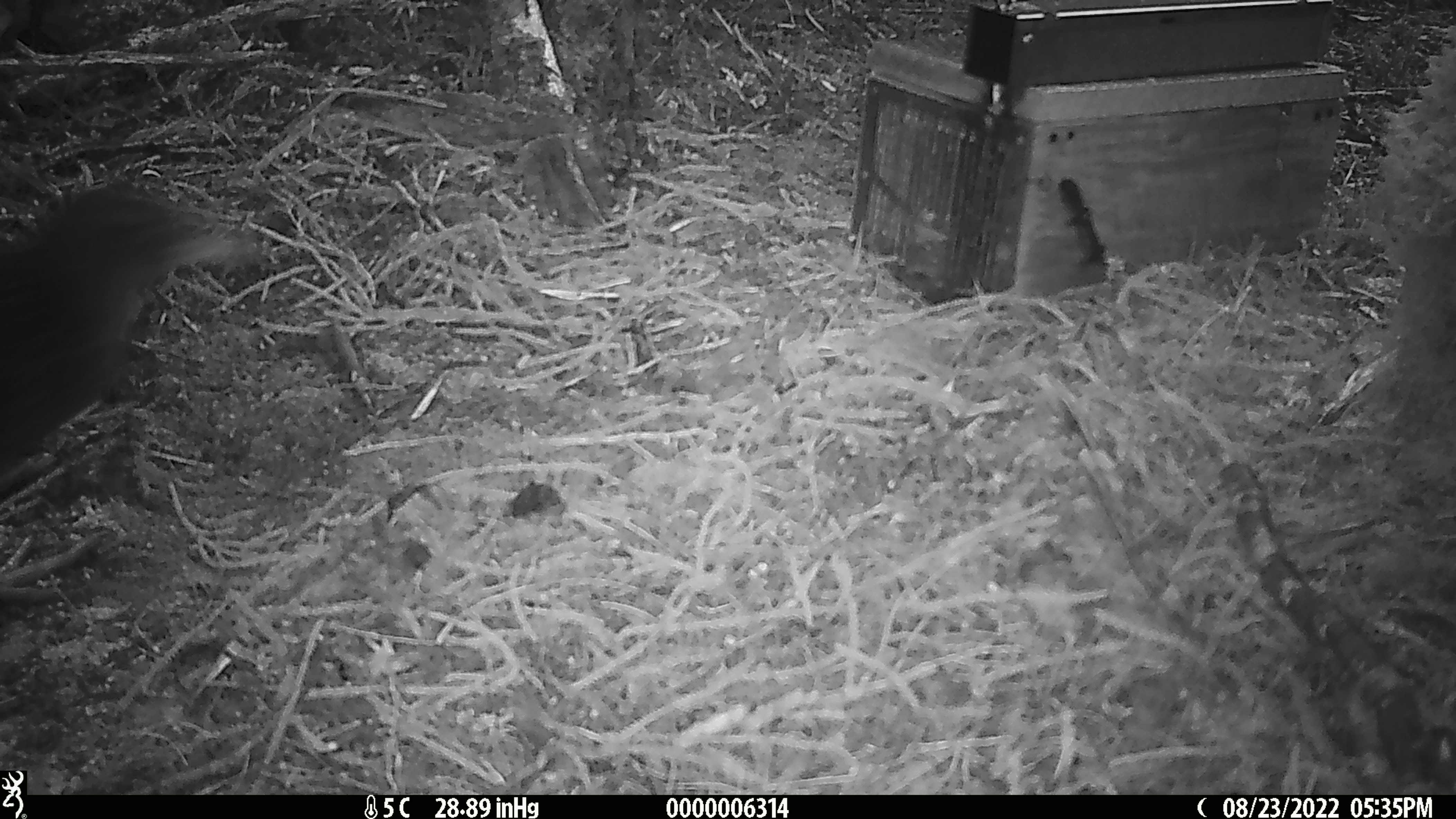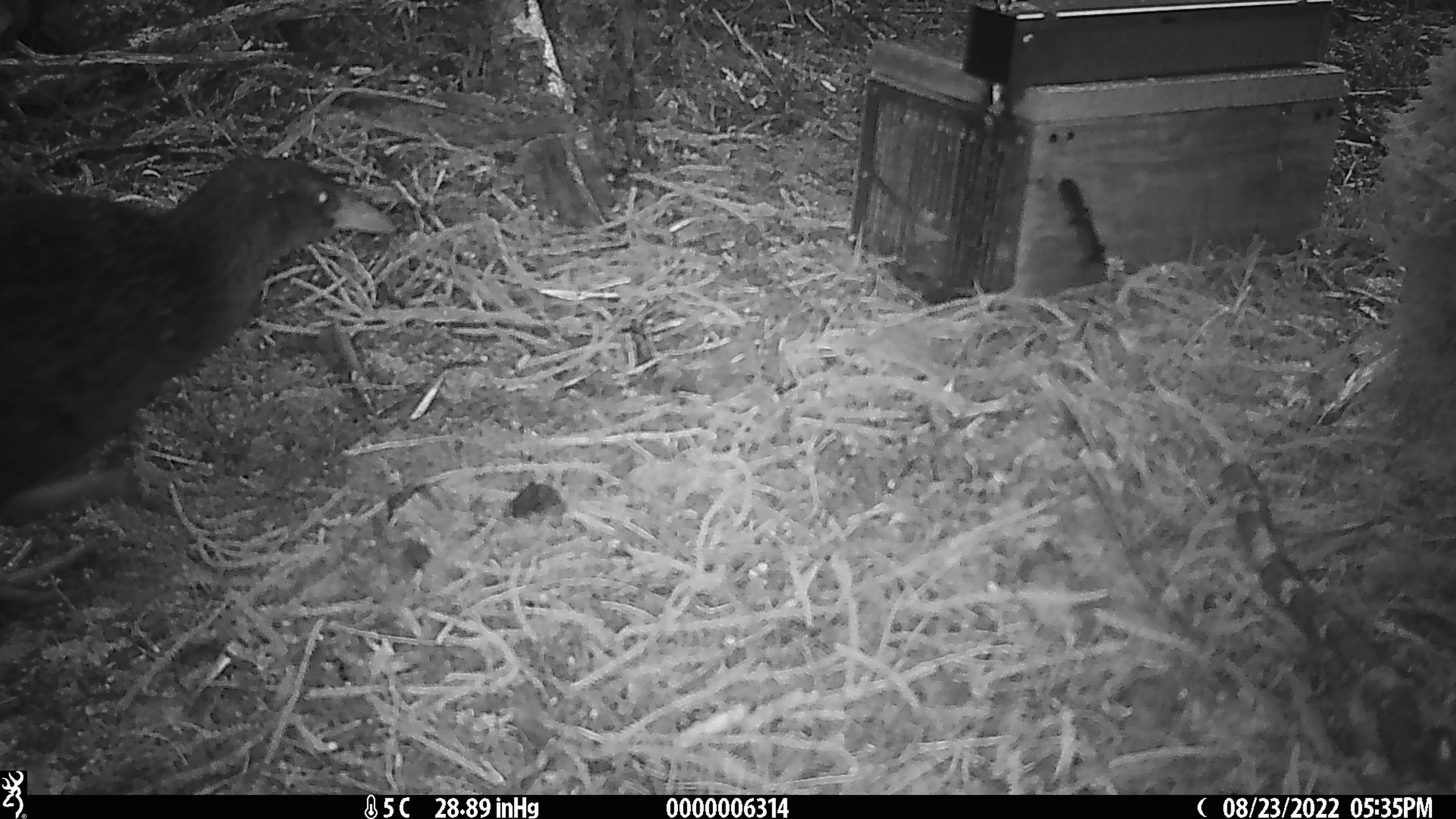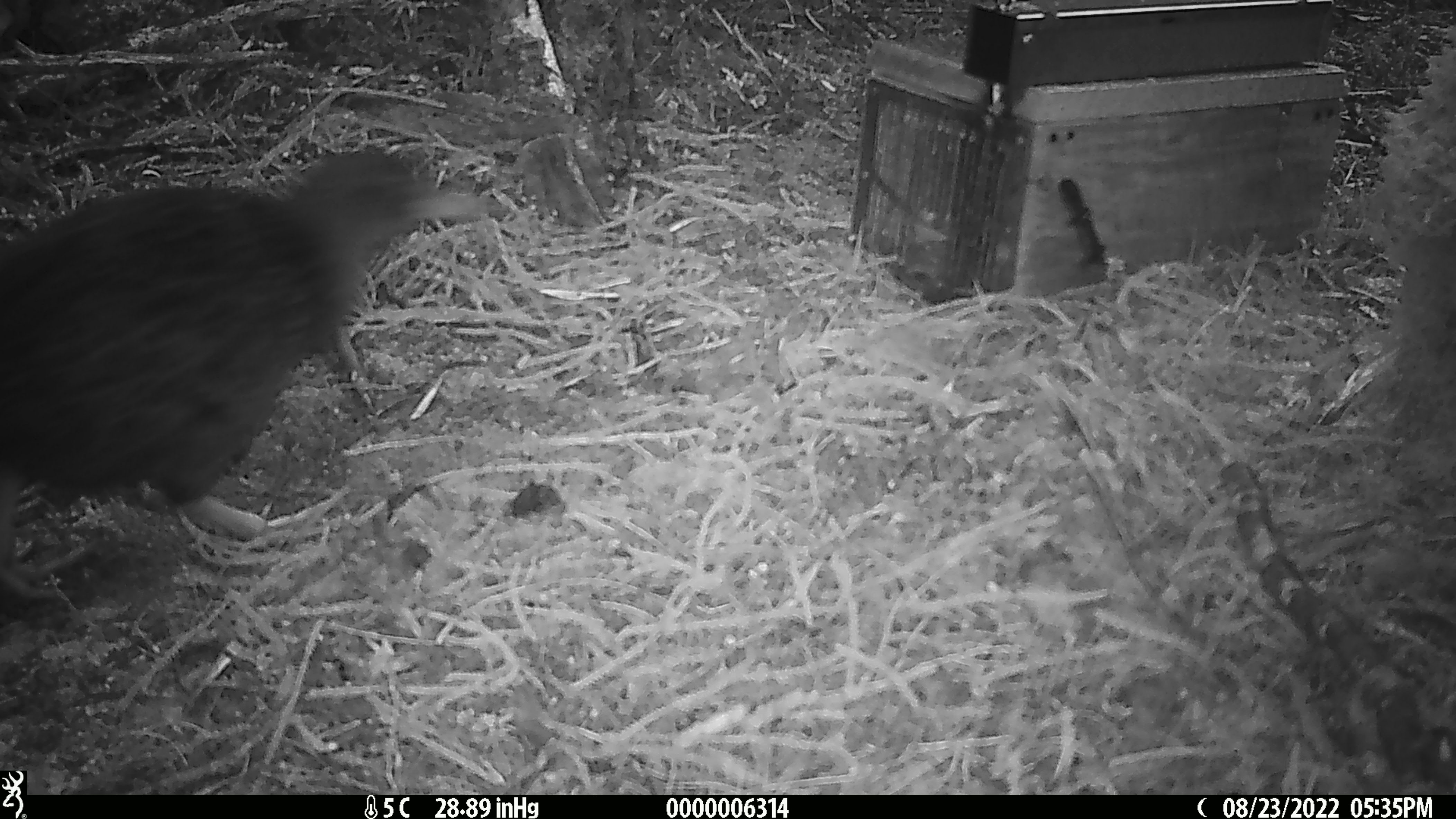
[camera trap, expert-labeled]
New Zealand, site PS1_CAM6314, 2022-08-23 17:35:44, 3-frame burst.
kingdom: Animalia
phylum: Chordata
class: Aves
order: Gruiformes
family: Rallidae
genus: Gallirallus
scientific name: Gallirallus australis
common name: weka